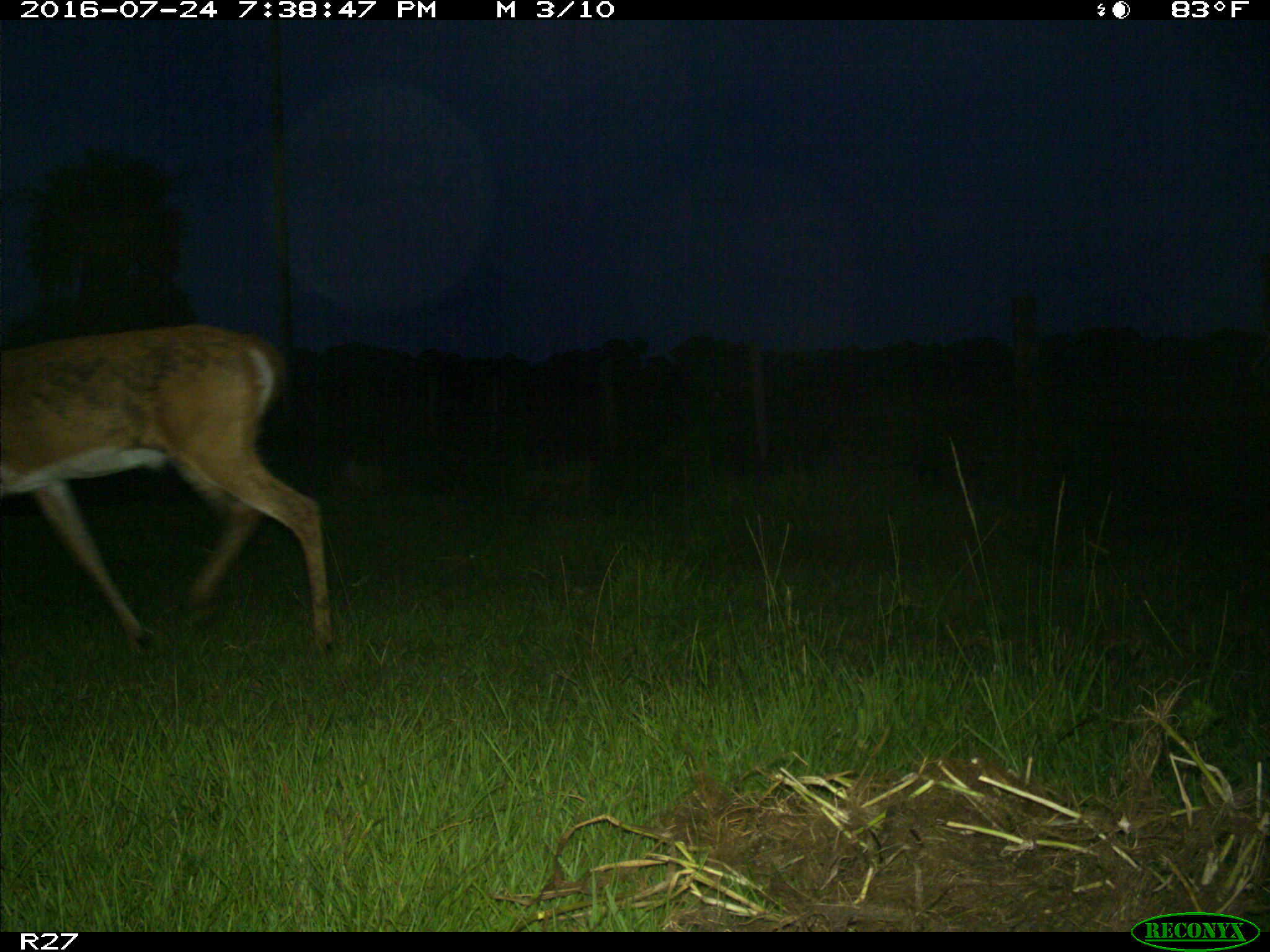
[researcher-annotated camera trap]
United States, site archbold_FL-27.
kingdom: Animalia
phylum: Chordata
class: Mammalia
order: Artiodactyla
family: Cervidae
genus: Odocoileus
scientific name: Odocoileus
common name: deer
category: unidentified deer